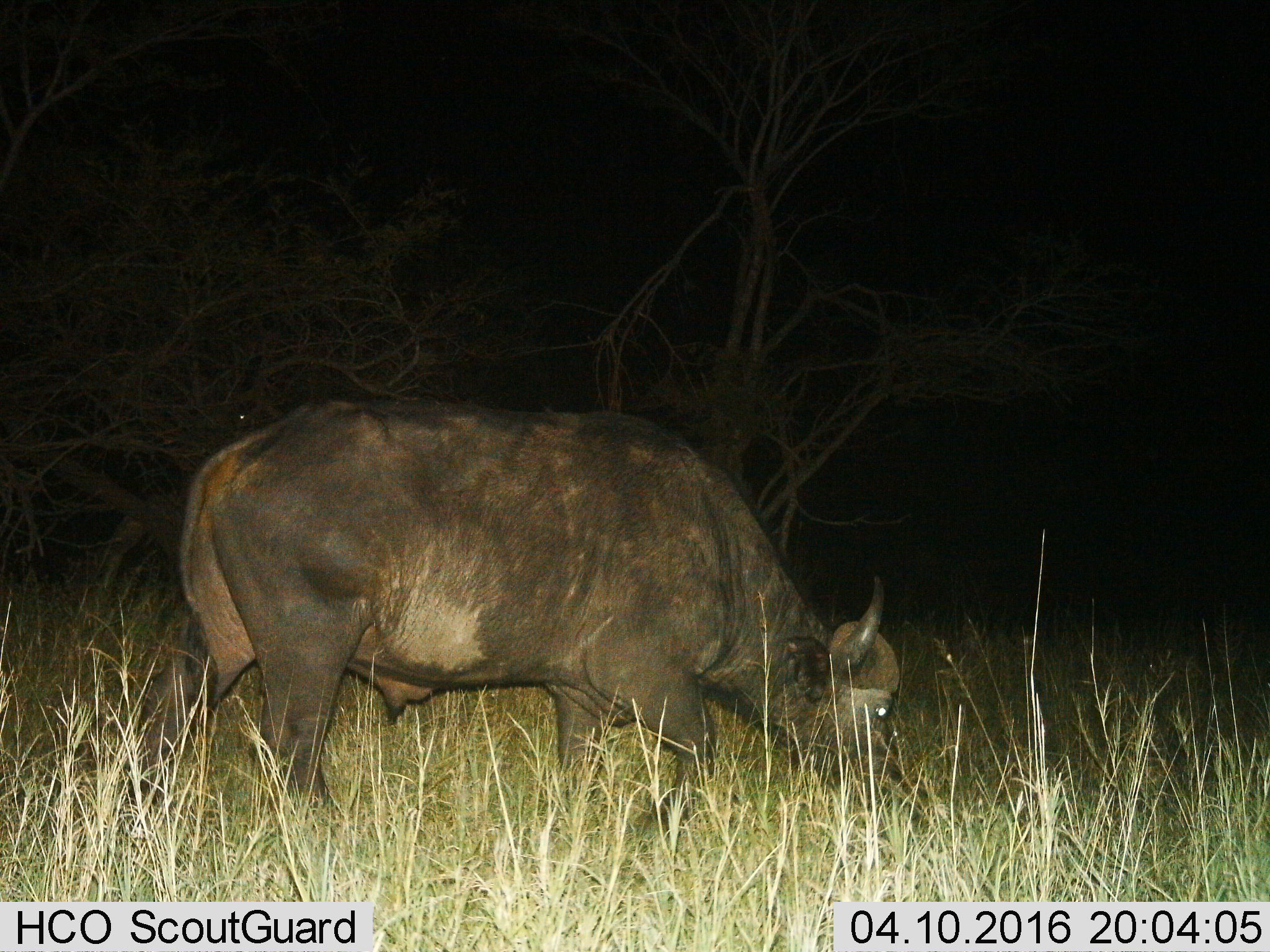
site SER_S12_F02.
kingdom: Animalia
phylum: Chordata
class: Mammalia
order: Artiodactyla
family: Bovidae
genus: Syncerus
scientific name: Syncerus caffer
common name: african buffalo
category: buffalo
Buffalo (african buffalo) (Syncerus caffer), count 1. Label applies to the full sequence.